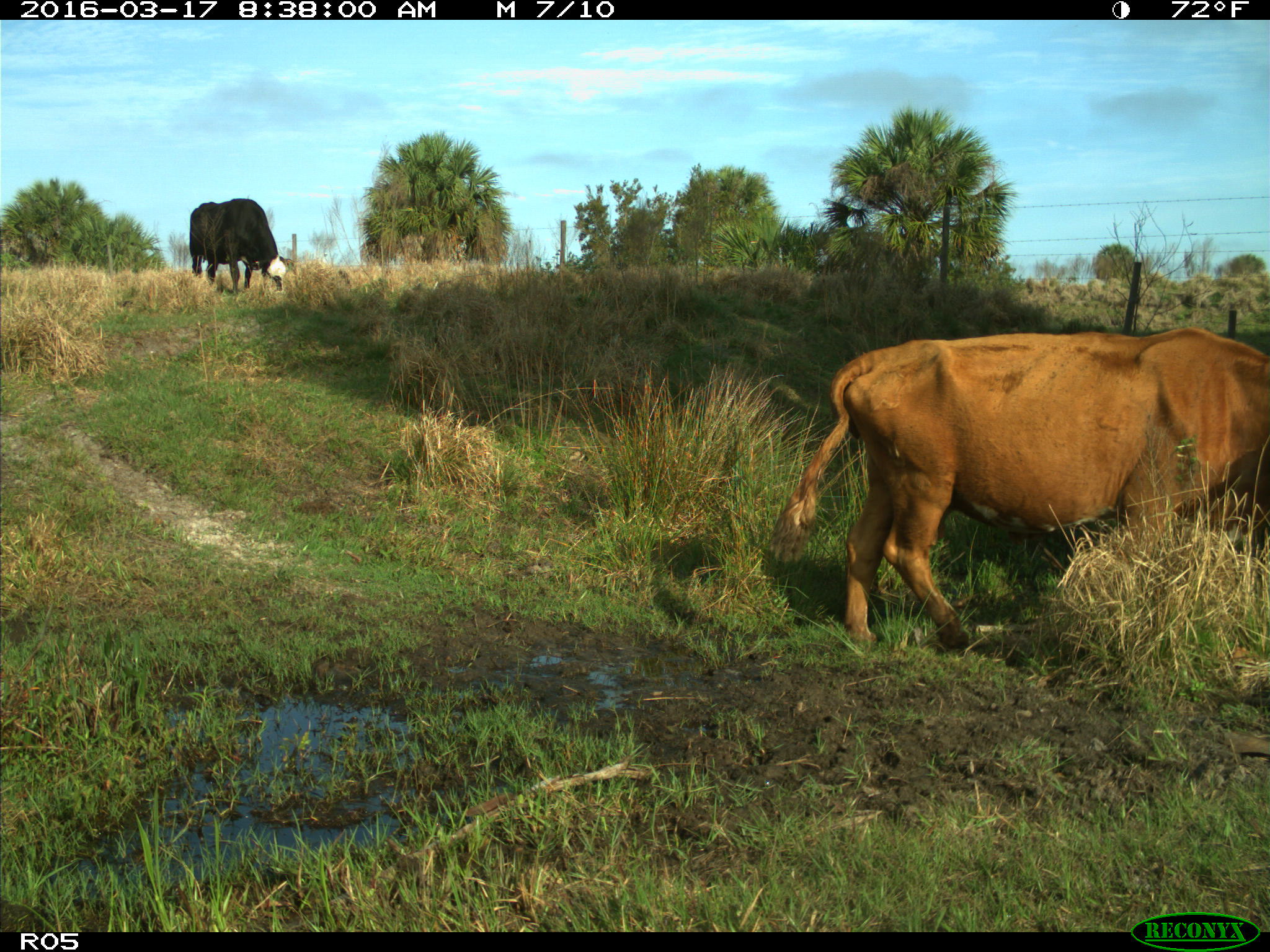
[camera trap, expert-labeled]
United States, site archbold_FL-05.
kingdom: Animalia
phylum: Chordata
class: Mammalia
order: Artiodactyla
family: Bovidae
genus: Bos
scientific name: Bos taurus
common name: domestic cow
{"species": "Bos taurus (domestic cow)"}